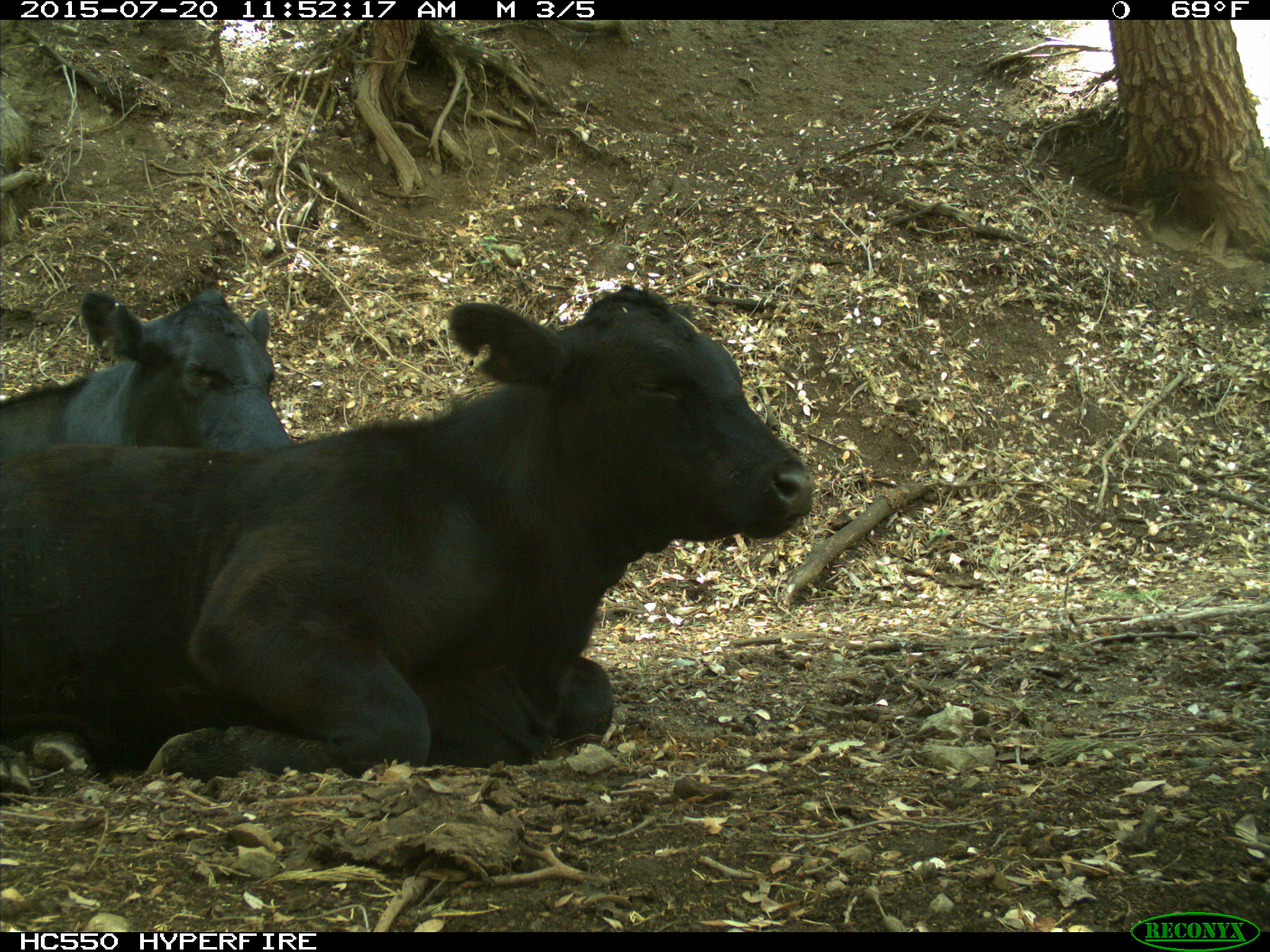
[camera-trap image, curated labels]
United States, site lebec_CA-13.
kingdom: Animalia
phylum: Chordata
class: Mammalia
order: Artiodactyla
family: Bovidae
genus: Bos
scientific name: Bos taurus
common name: domestic cow